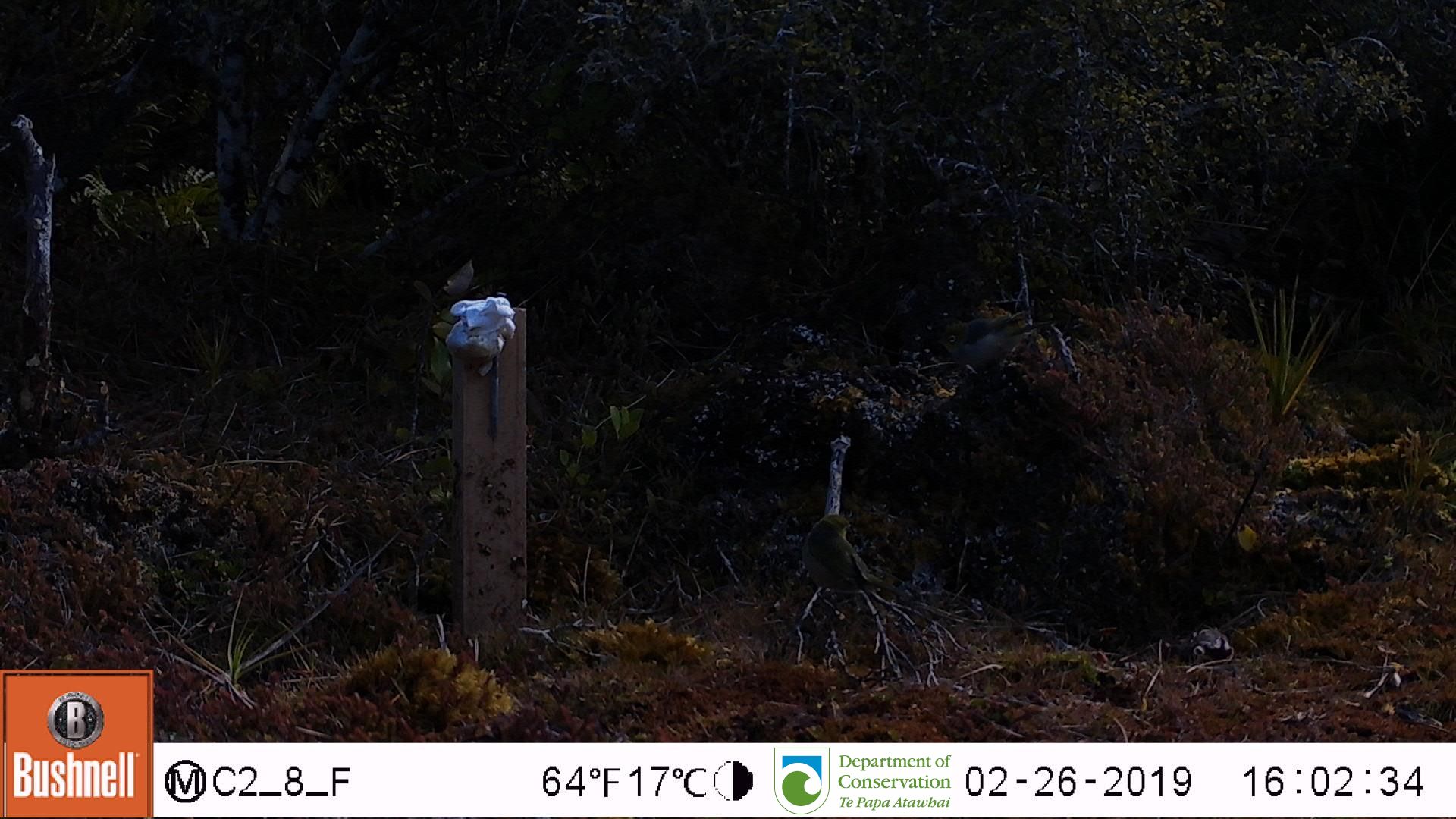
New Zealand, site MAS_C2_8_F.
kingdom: Animalia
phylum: Chordata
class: Aves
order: Passeriformes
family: Zosteropidae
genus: Zosterops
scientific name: Zosterops lateralis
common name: silvereye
Silvereye (Zosterops lateralis).